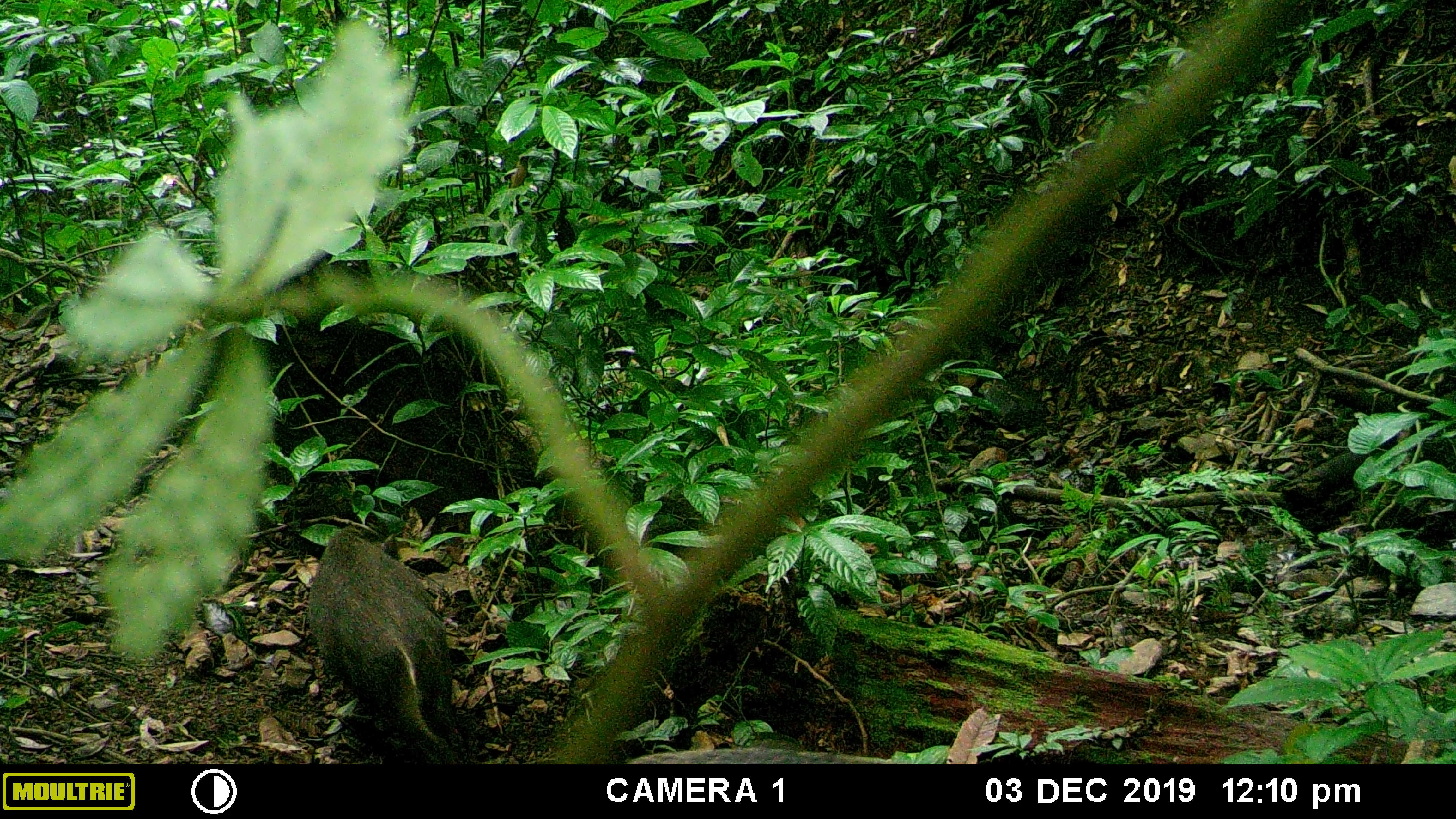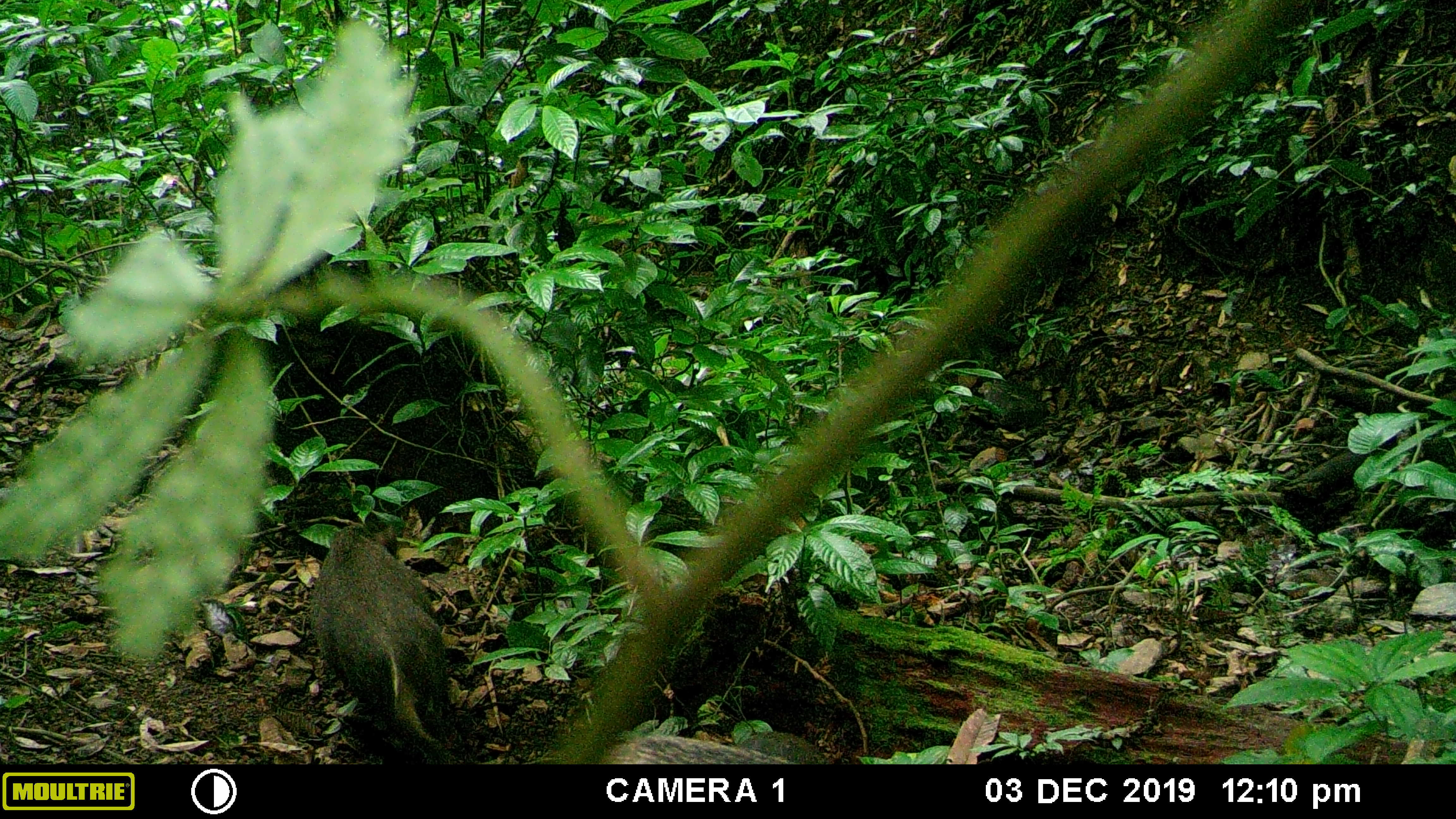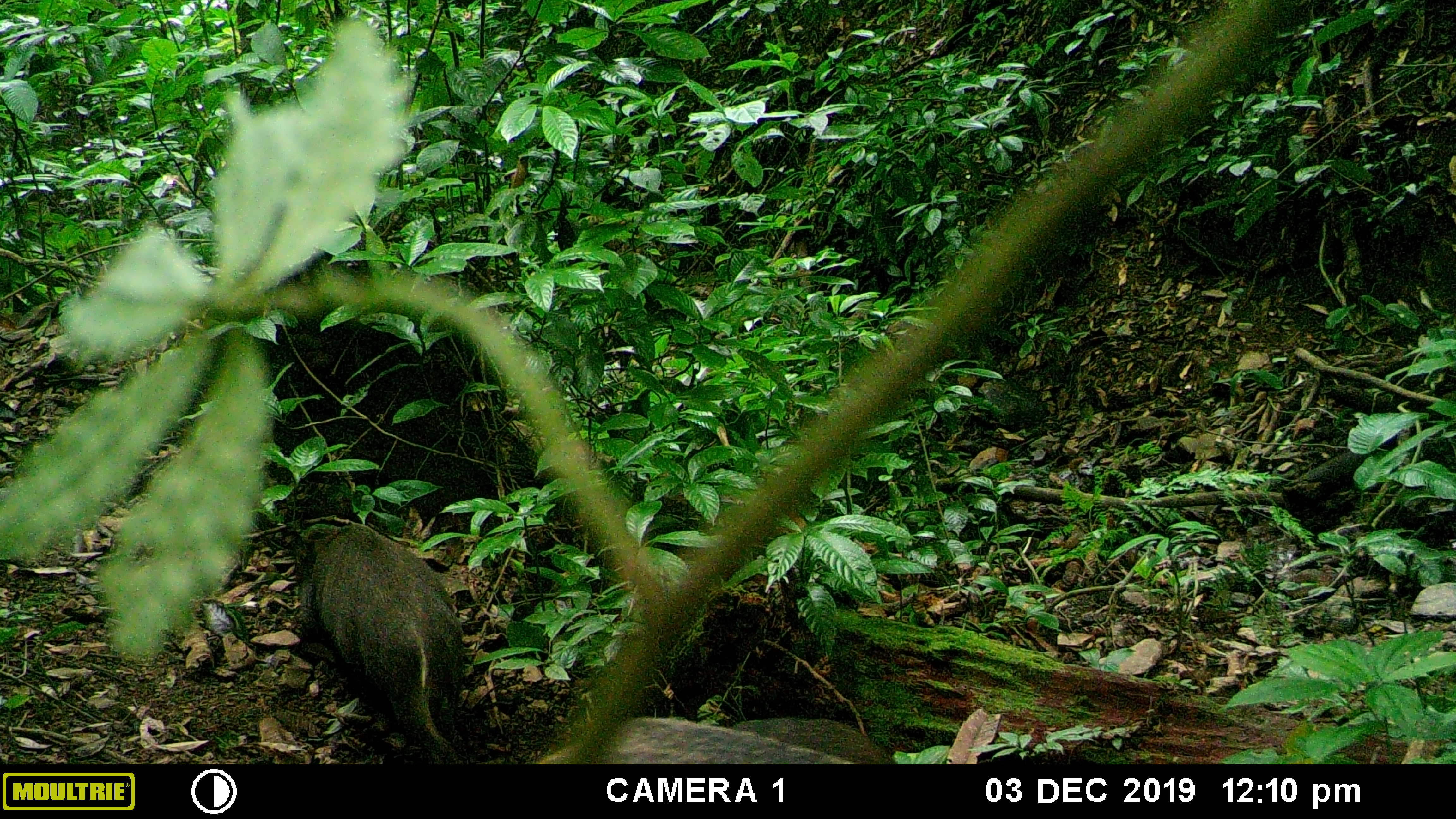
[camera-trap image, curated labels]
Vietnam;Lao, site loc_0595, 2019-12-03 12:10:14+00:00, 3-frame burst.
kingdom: Animalia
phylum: Chordata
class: Mammalia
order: Artiodactyla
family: Suidae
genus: Sus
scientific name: Sus scrofa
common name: eurasian wild pig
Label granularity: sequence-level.